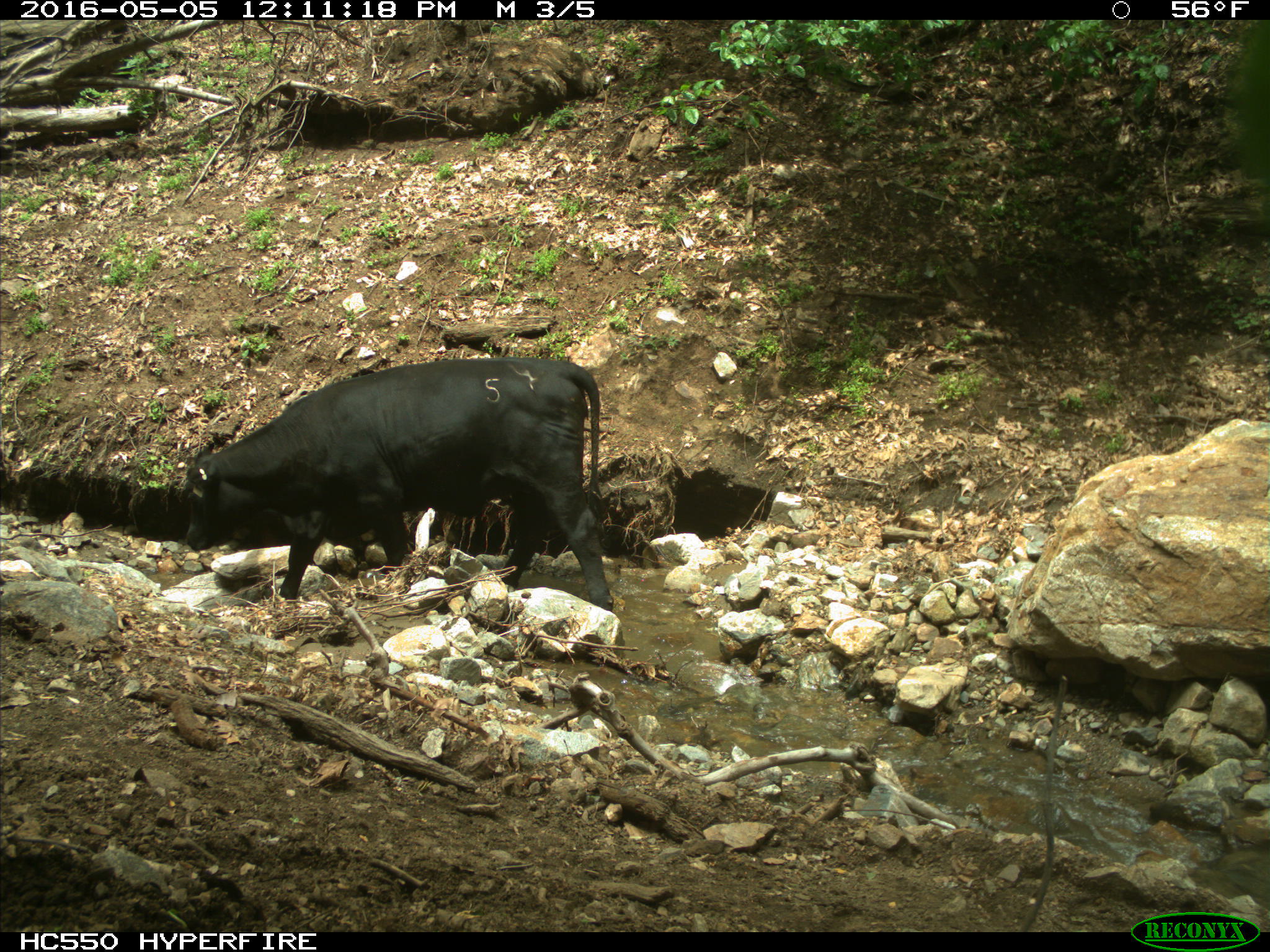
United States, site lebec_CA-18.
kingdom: Animalia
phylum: Chordata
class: Mammalia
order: Artiodactyla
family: Bovidae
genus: Bos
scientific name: Bos taurus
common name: domestic cow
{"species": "Bos taurus (domestic cow)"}